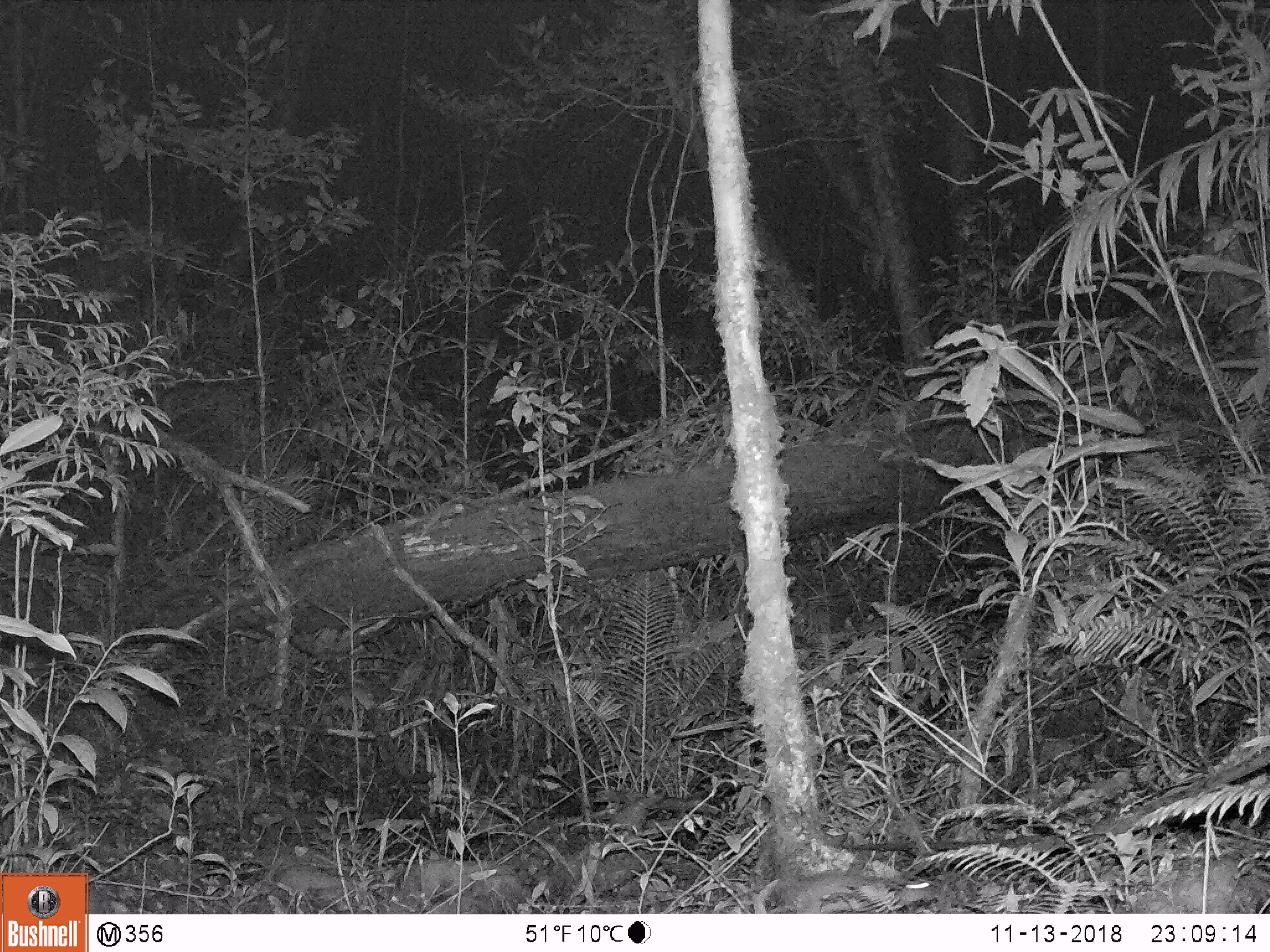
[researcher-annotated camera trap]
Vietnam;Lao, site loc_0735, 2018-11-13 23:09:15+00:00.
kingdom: Animalia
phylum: Chordata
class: Mammalia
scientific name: Mammalia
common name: mammal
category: unidentified small mammal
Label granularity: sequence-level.